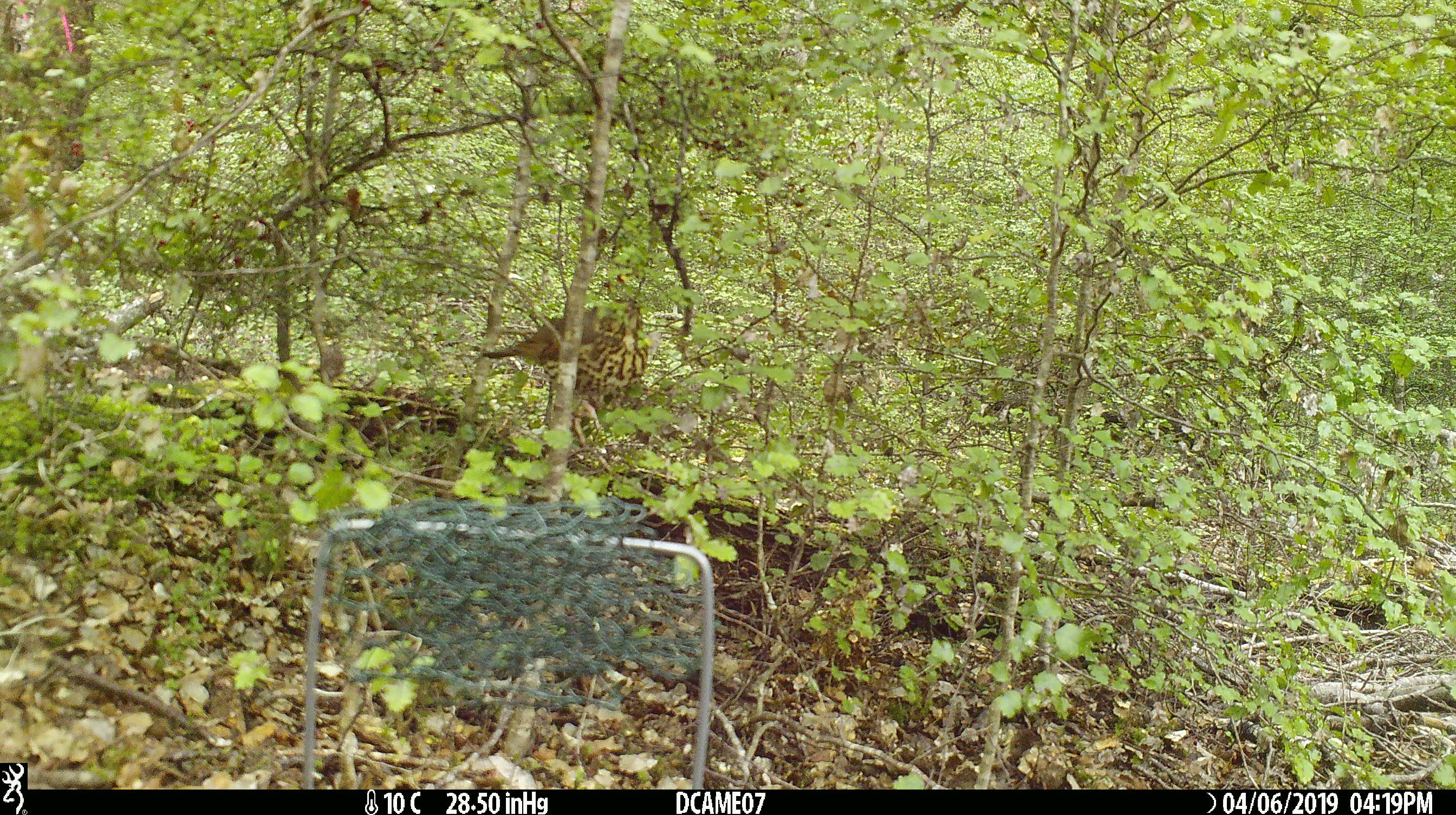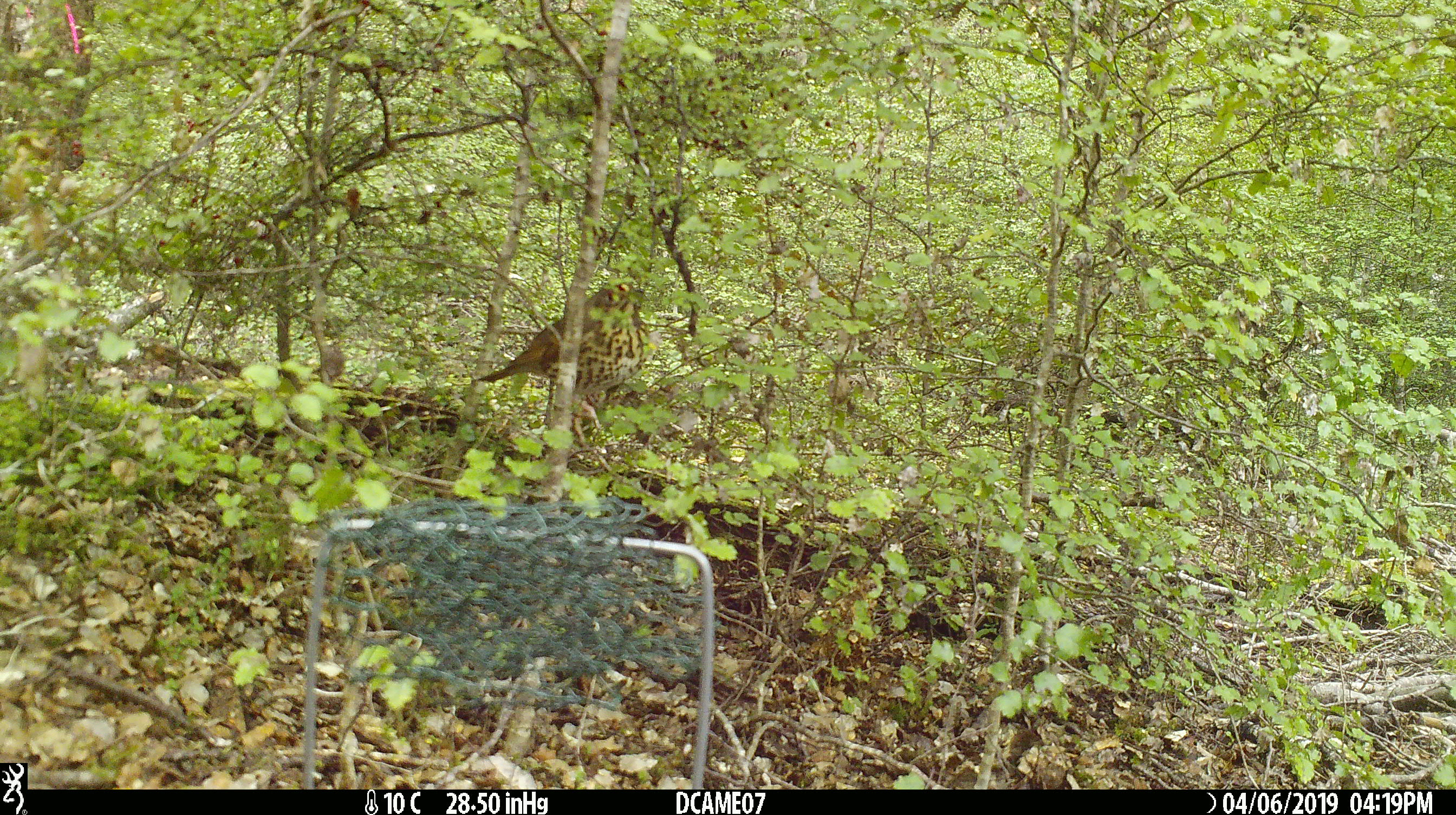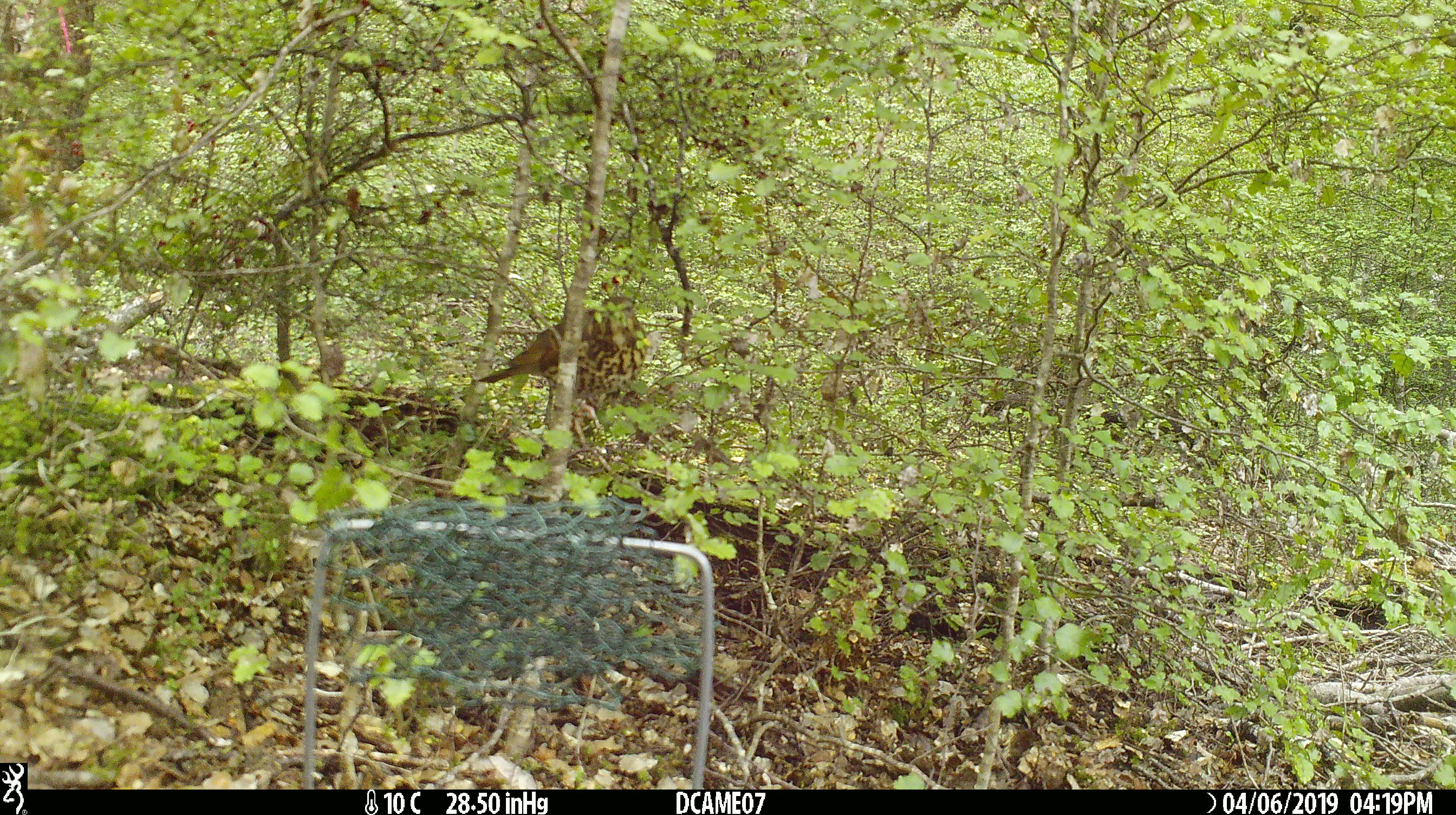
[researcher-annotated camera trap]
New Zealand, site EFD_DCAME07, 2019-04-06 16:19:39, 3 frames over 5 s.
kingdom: Animalia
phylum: Chordata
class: Aves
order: Passeriformes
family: Turdidae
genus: Turdus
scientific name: Turdus philomelos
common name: song thrush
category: thrush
Thrush (song thrush) (Turdus philomelos).